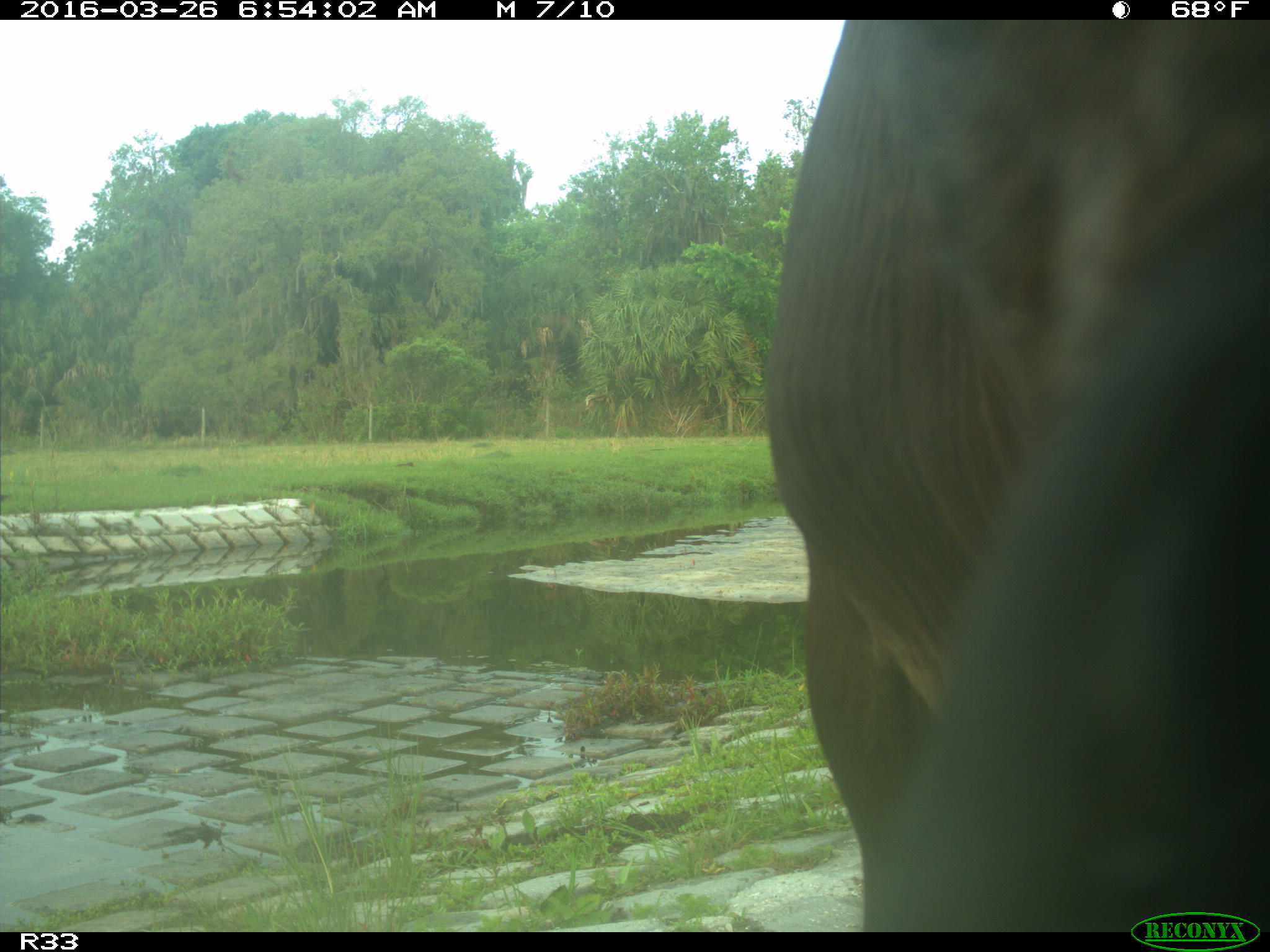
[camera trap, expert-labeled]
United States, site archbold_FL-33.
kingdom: Animalia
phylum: Chordata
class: Mammalia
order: Artiodactyla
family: Bovidae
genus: Bos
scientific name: Bos taurus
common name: domestic cow